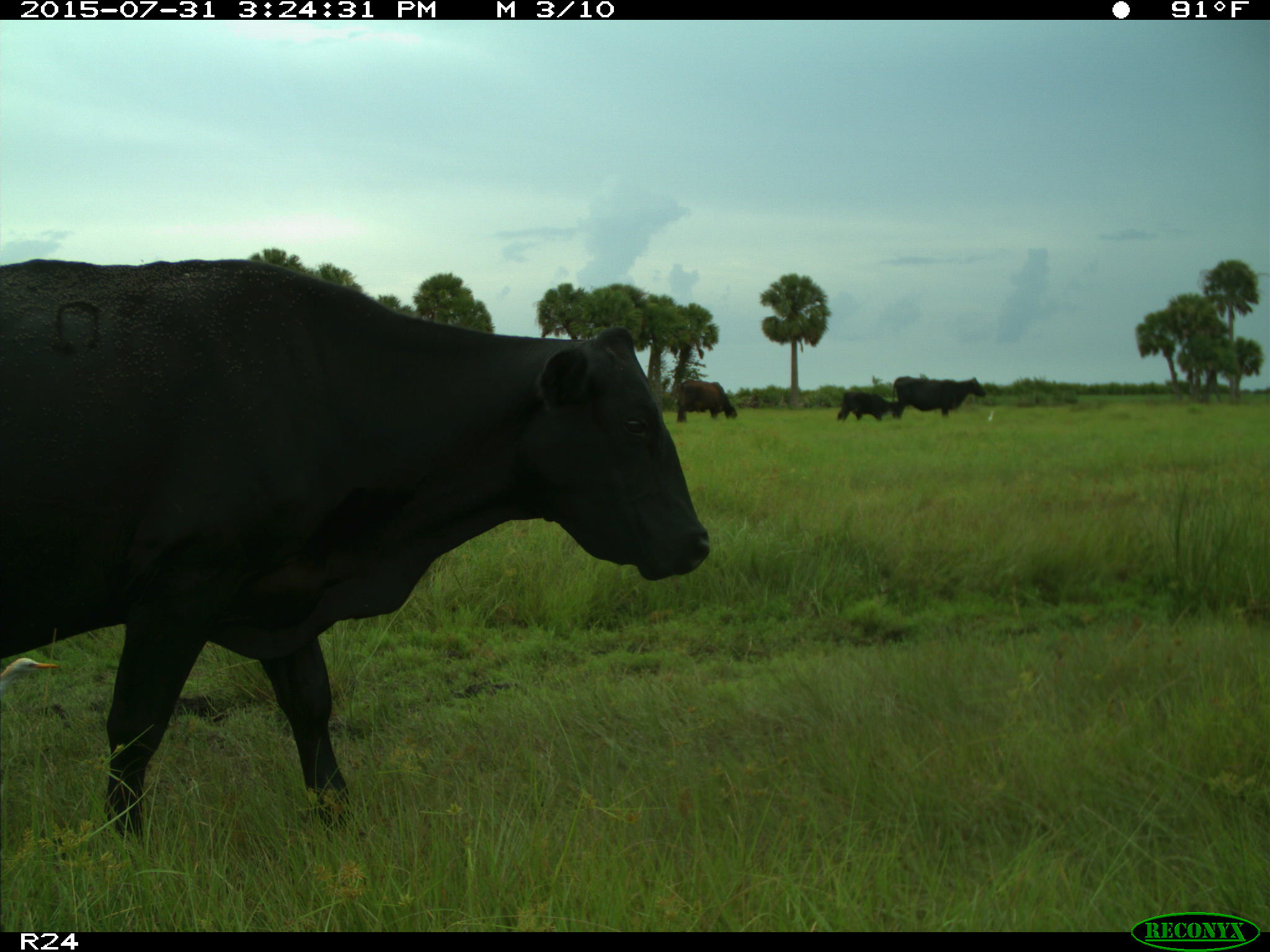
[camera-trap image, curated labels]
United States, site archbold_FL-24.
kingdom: Animalia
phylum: Chordata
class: Mammalia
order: Artiodactyla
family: Bovidae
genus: Bos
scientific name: Bos taurus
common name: domestic cow